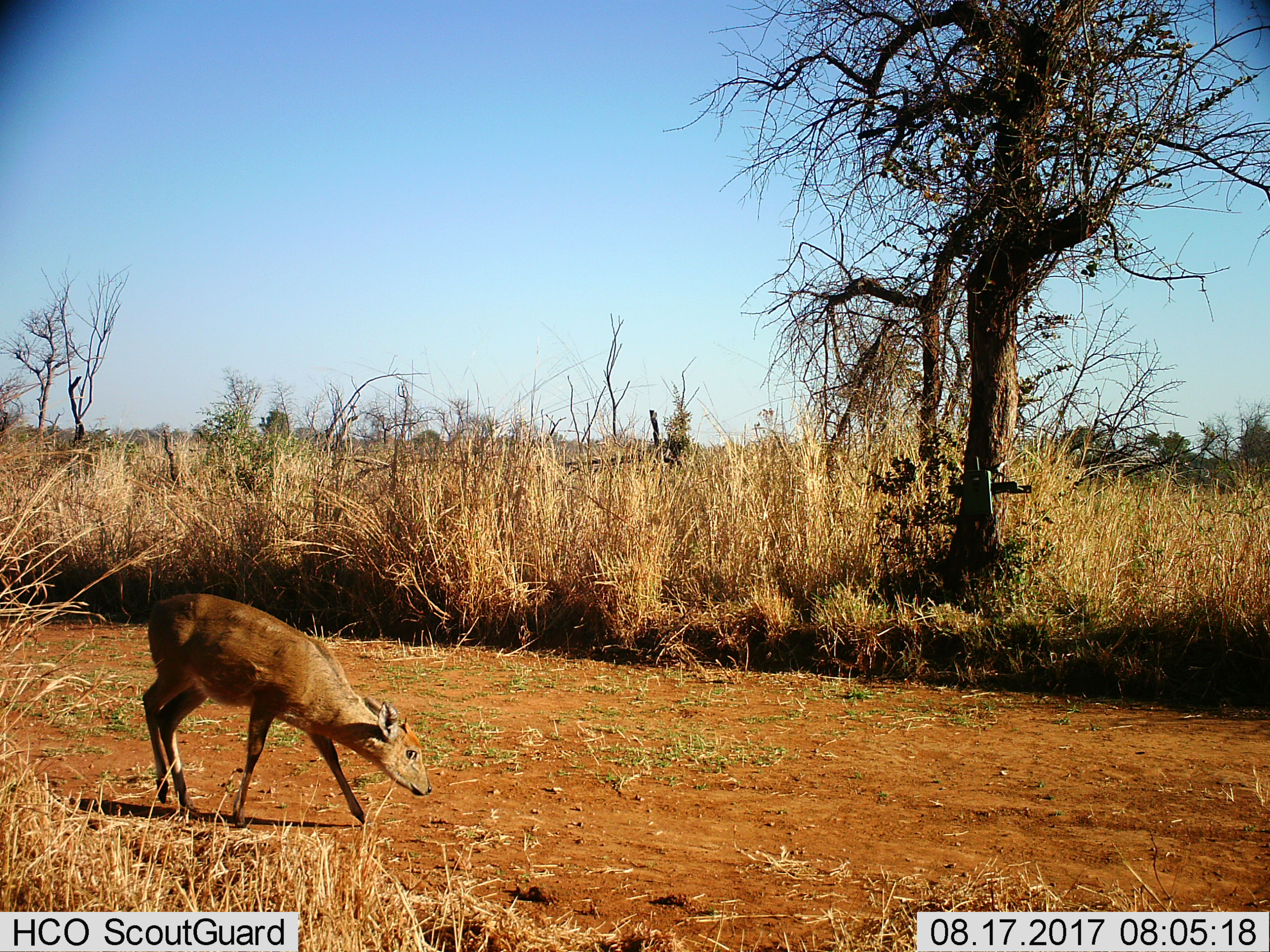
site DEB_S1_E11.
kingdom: Animalia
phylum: Chordata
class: Mammalia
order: Artiodactyla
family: Bovidae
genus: Sylvicapra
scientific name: Sylvicapra grimmia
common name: common duiker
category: duikercommongrey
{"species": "duikercommongrey (common duiker) (Sylvicapra grimmia)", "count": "1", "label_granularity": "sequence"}